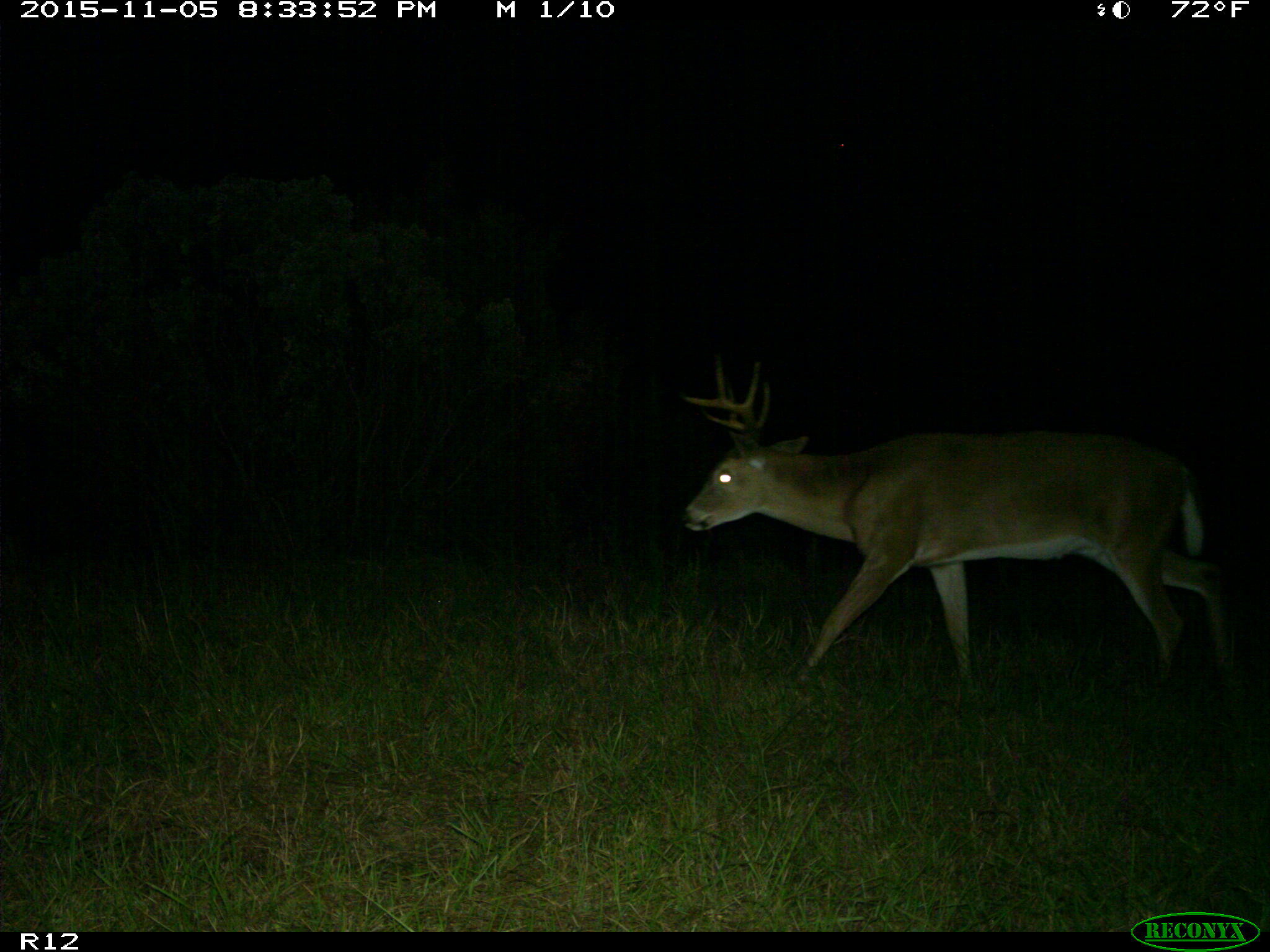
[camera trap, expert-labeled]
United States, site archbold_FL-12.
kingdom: Animalia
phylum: Chordata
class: Mammalia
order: Artiodactyla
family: Cervidae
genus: Odocoileus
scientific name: Odocoileus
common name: deer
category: unidentified deer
Unidentified deer (deer) (Odocoileus).